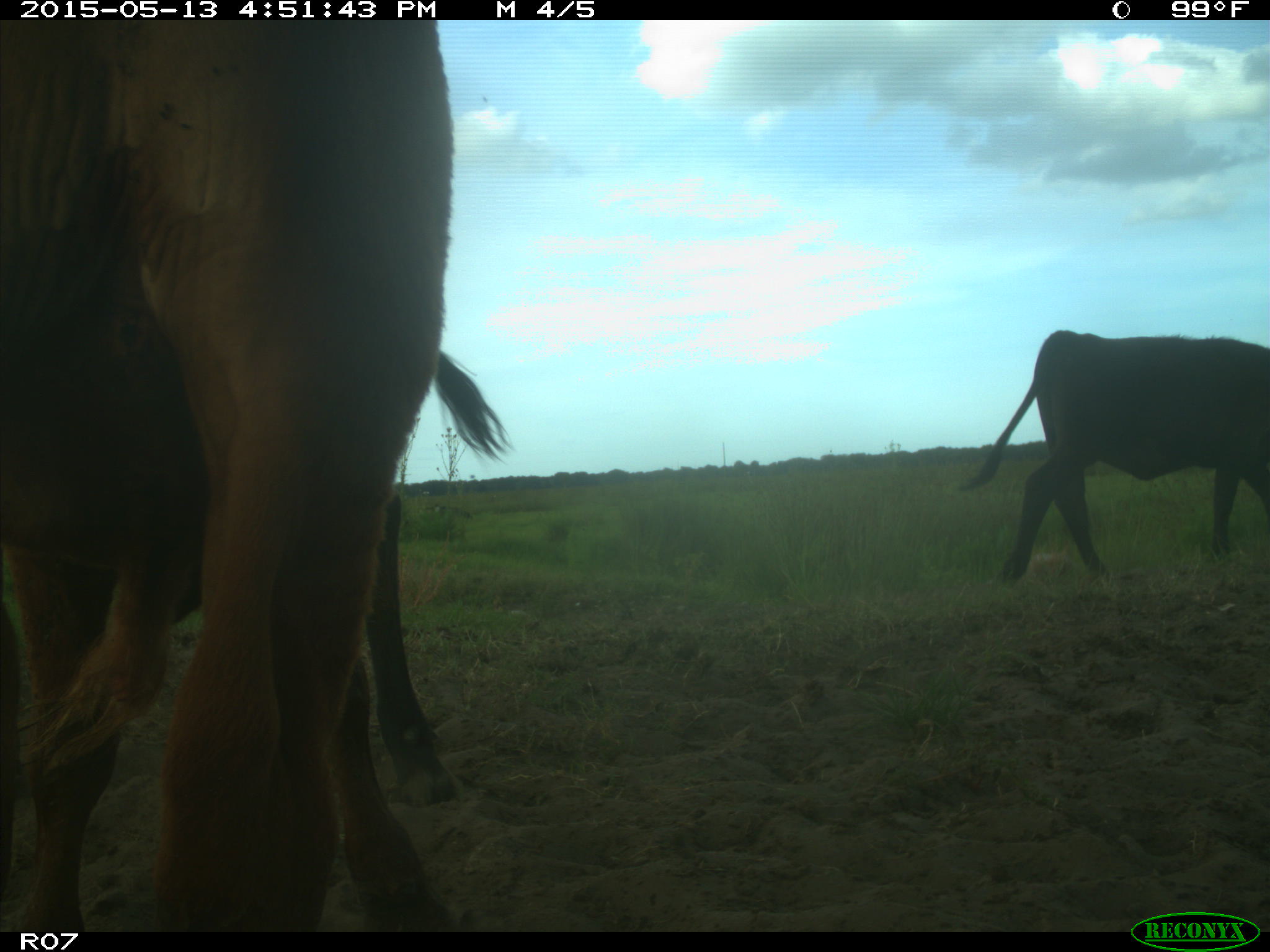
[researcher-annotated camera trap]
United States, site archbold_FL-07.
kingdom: Animalia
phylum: Chordata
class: Mammalia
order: Artiodactyla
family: Bovidae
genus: Bos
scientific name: Bos taurus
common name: domestic cow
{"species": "Bos taurus (domestic cow)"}